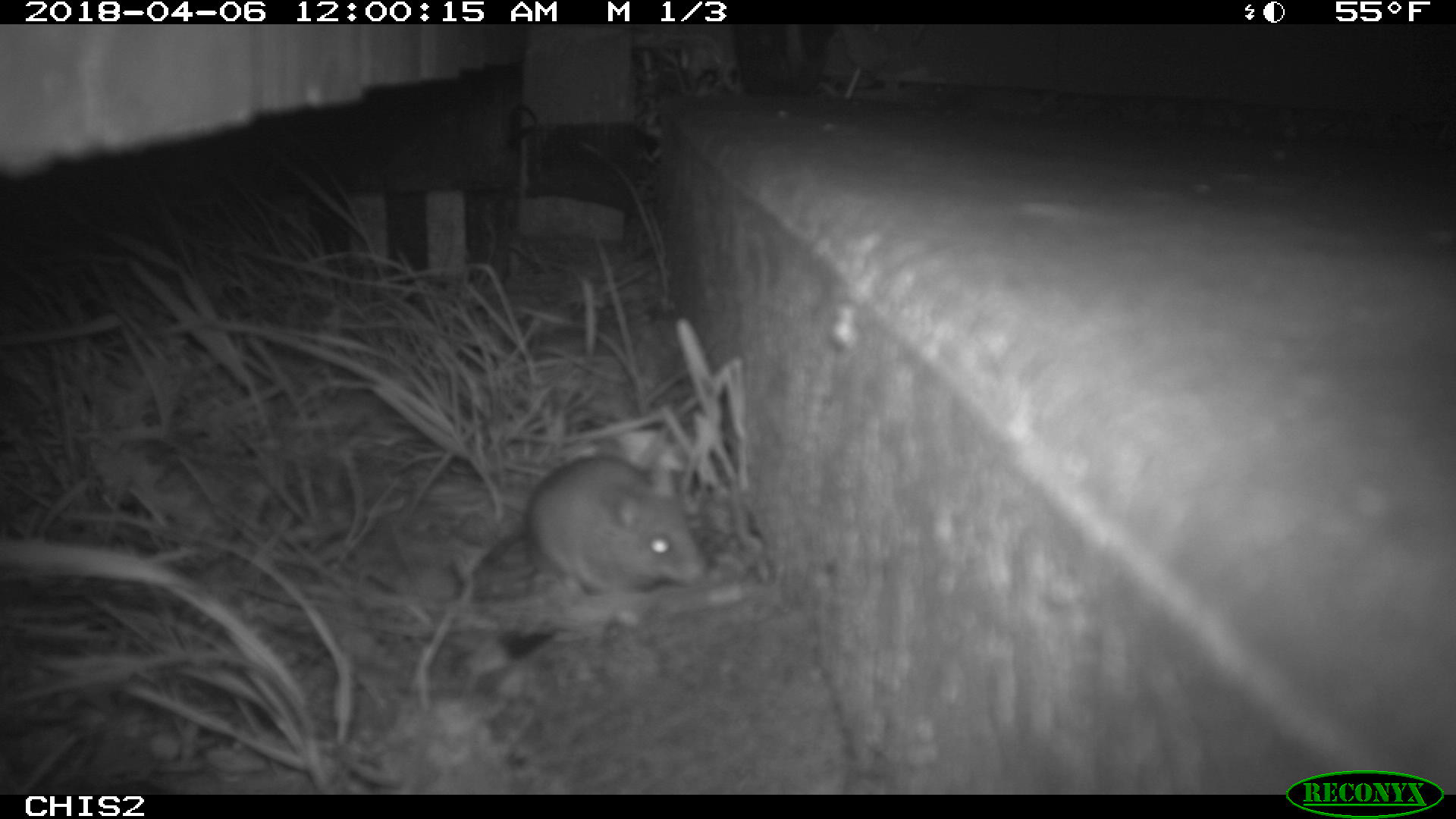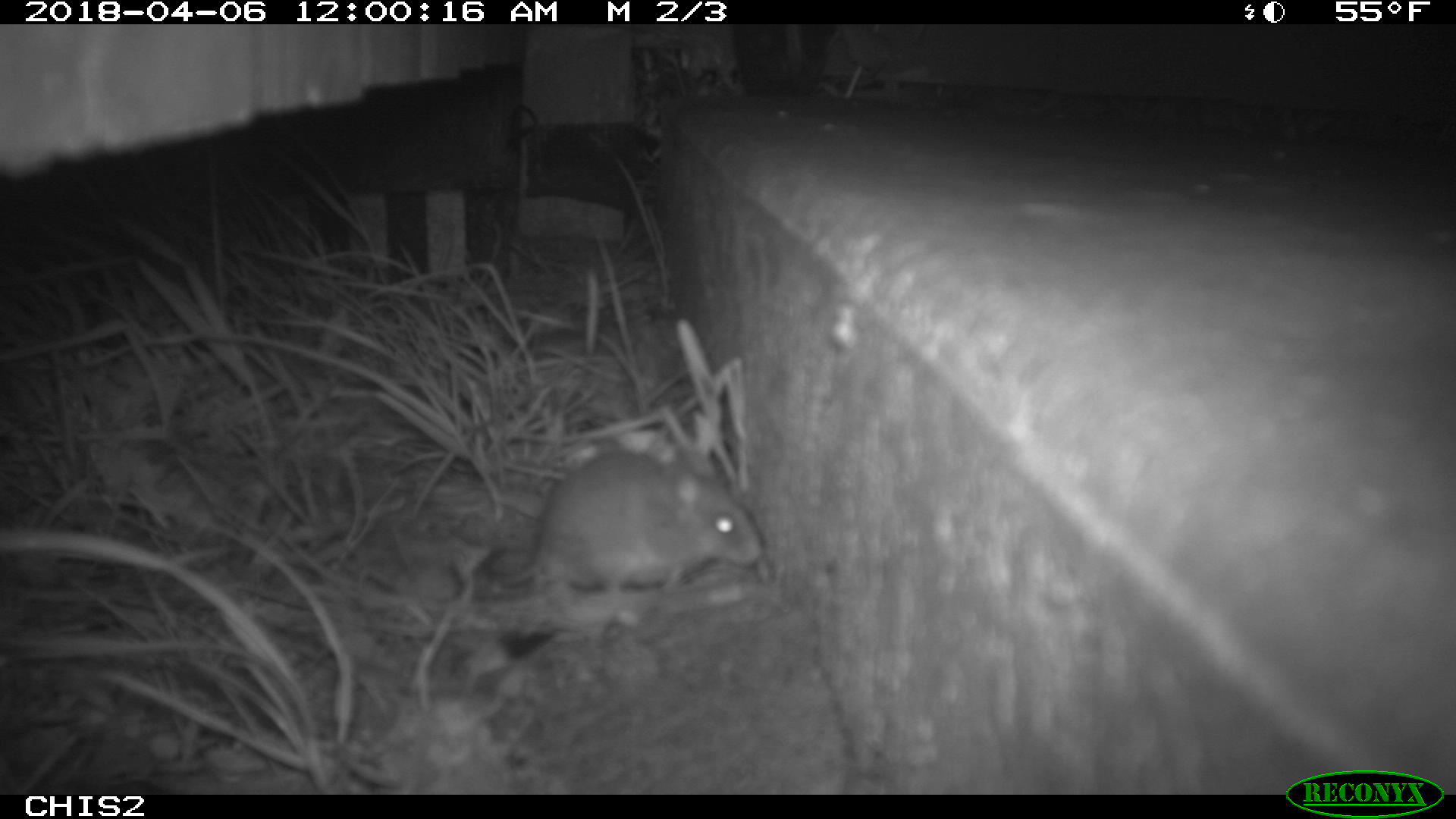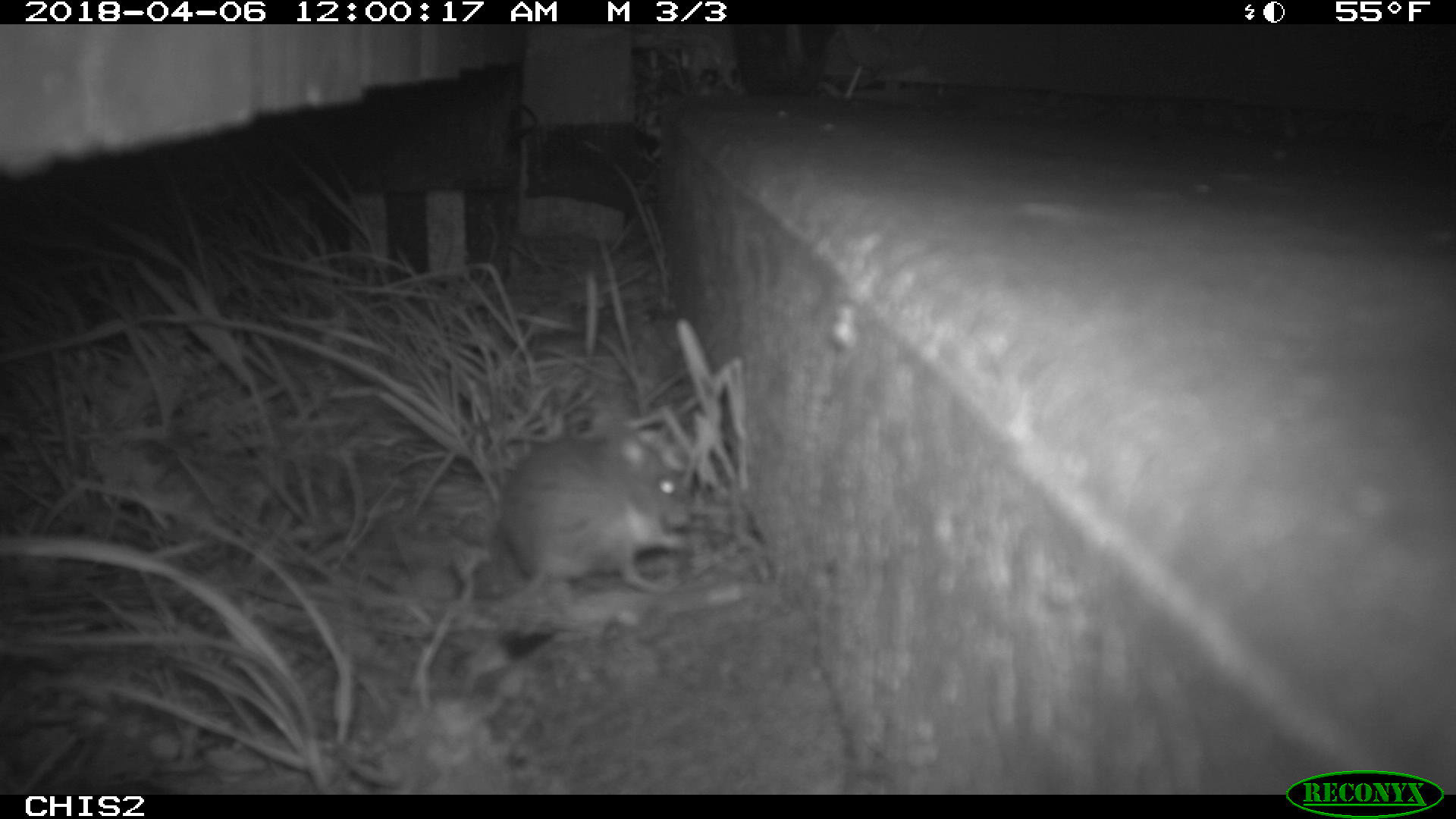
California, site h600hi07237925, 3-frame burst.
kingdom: Animalia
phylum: Chordata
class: Mammalia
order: Rodentia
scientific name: Rodentia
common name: rodent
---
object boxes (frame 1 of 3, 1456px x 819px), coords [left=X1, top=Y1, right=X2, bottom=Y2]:
rodent: [left=523, top=454, right=710, bottom=601]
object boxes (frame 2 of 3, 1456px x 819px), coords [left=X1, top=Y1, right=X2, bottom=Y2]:
rodent: [left=483, top=453, right=762, bottom=598]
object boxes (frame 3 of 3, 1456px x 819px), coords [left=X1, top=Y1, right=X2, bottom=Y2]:
rodent: [left=489, top=410, right=689, bottom=610]